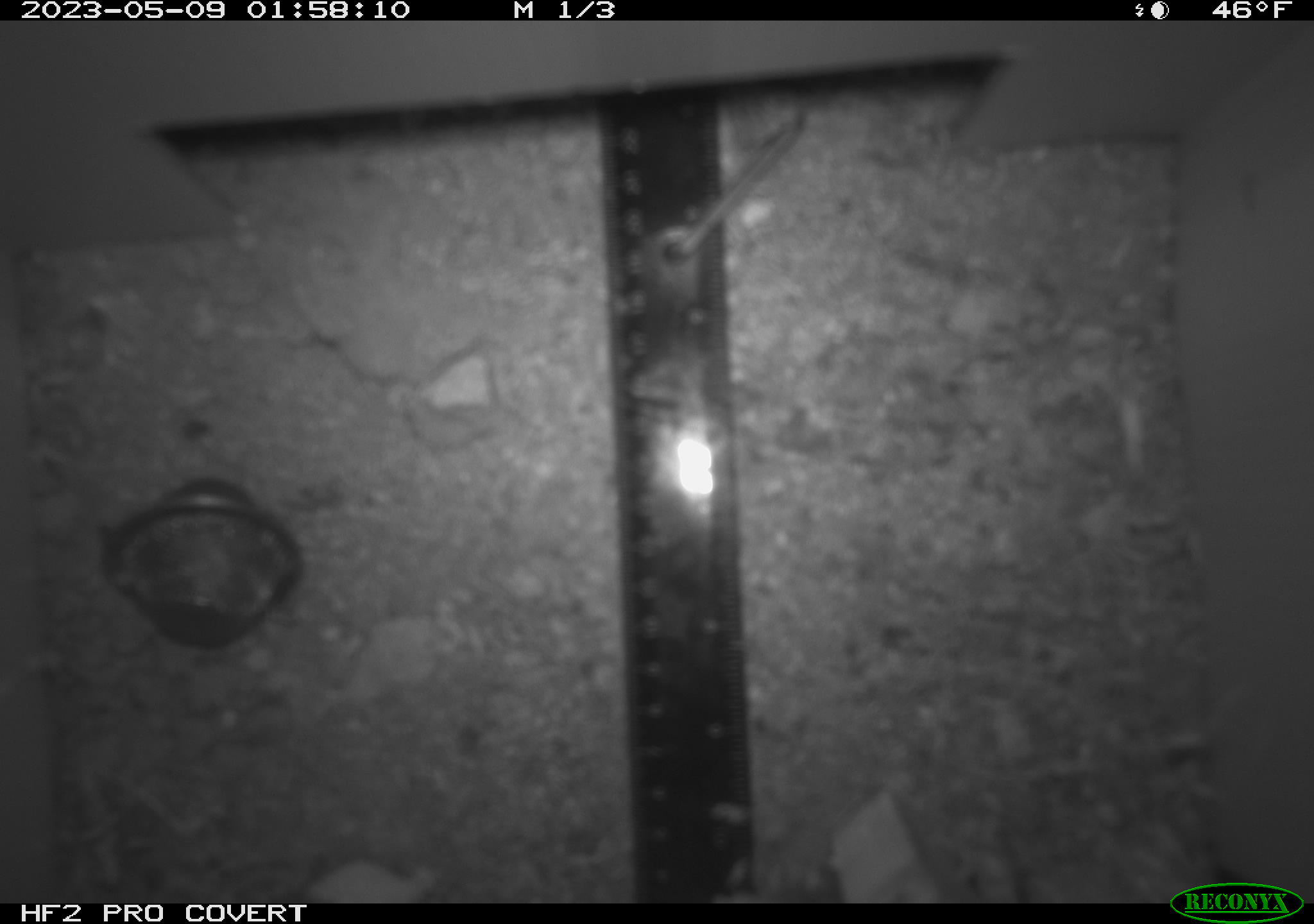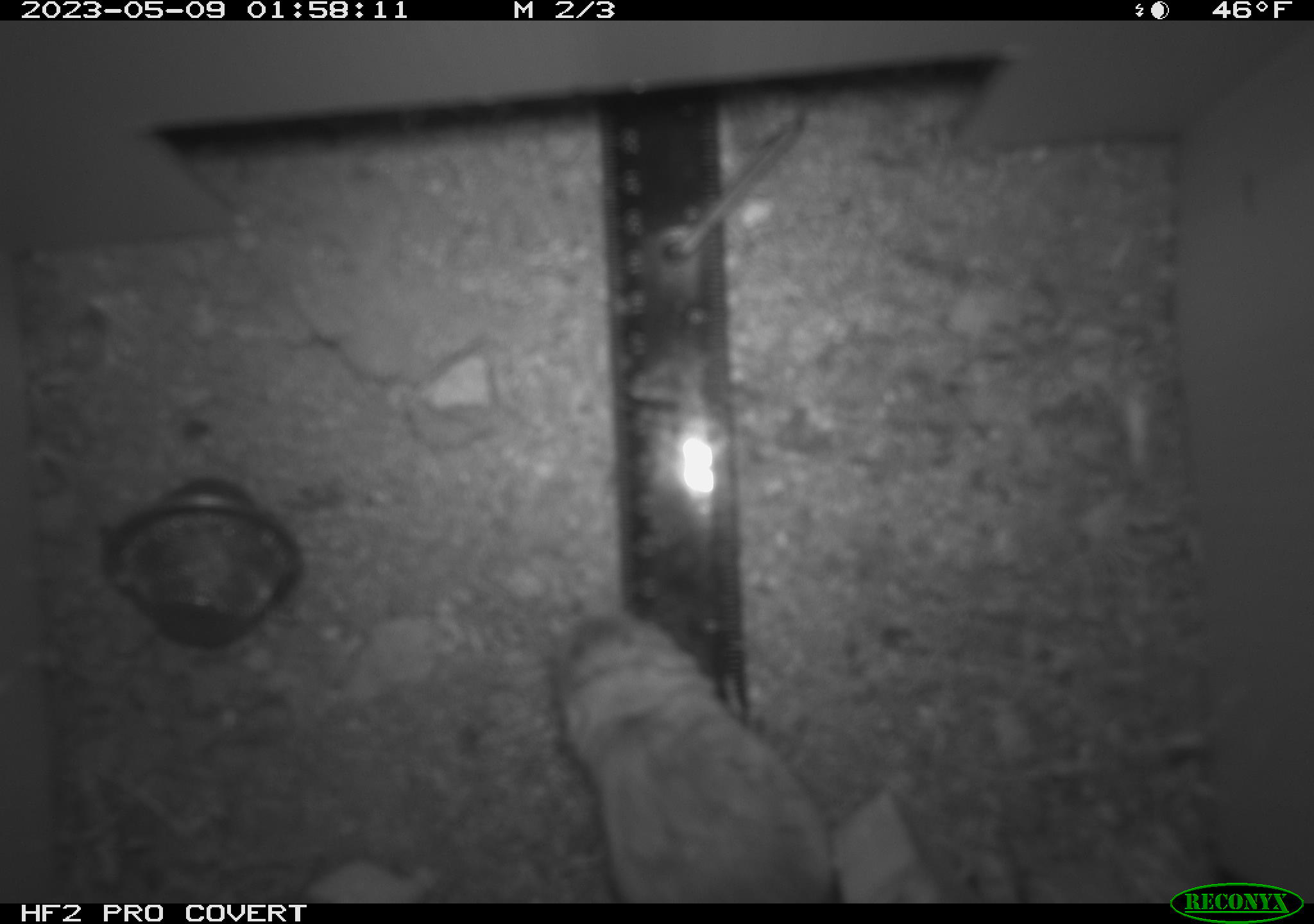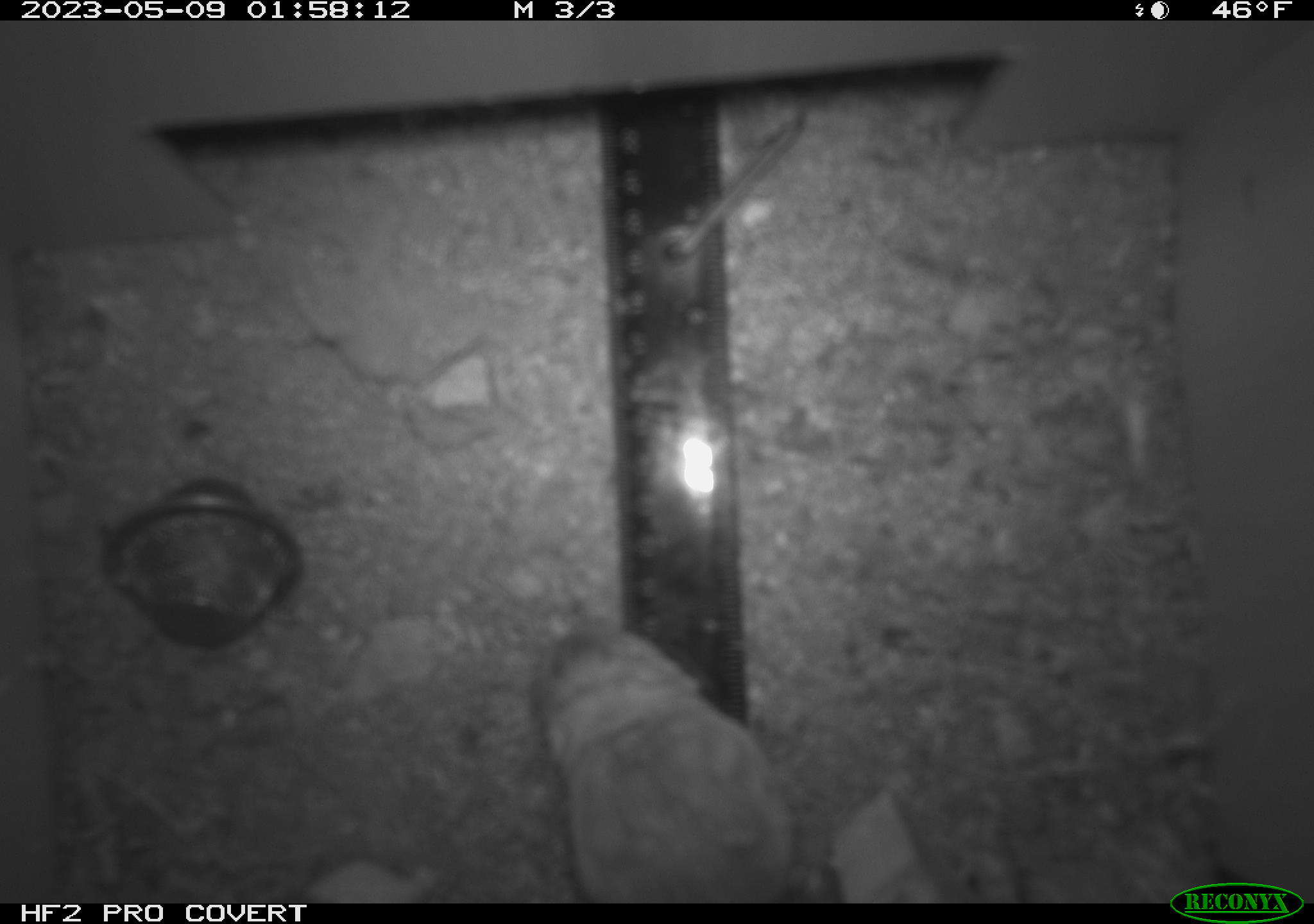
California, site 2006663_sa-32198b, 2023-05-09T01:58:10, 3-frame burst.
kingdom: Animalia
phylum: Chordata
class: Mammalia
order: Rodentia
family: Heteromyidae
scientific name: Heteromyidae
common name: kangaroo rats and pocket mice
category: heteromyidae family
Heteromyidae family (kangaroo rats and pocket mice) (Heteromyidae).